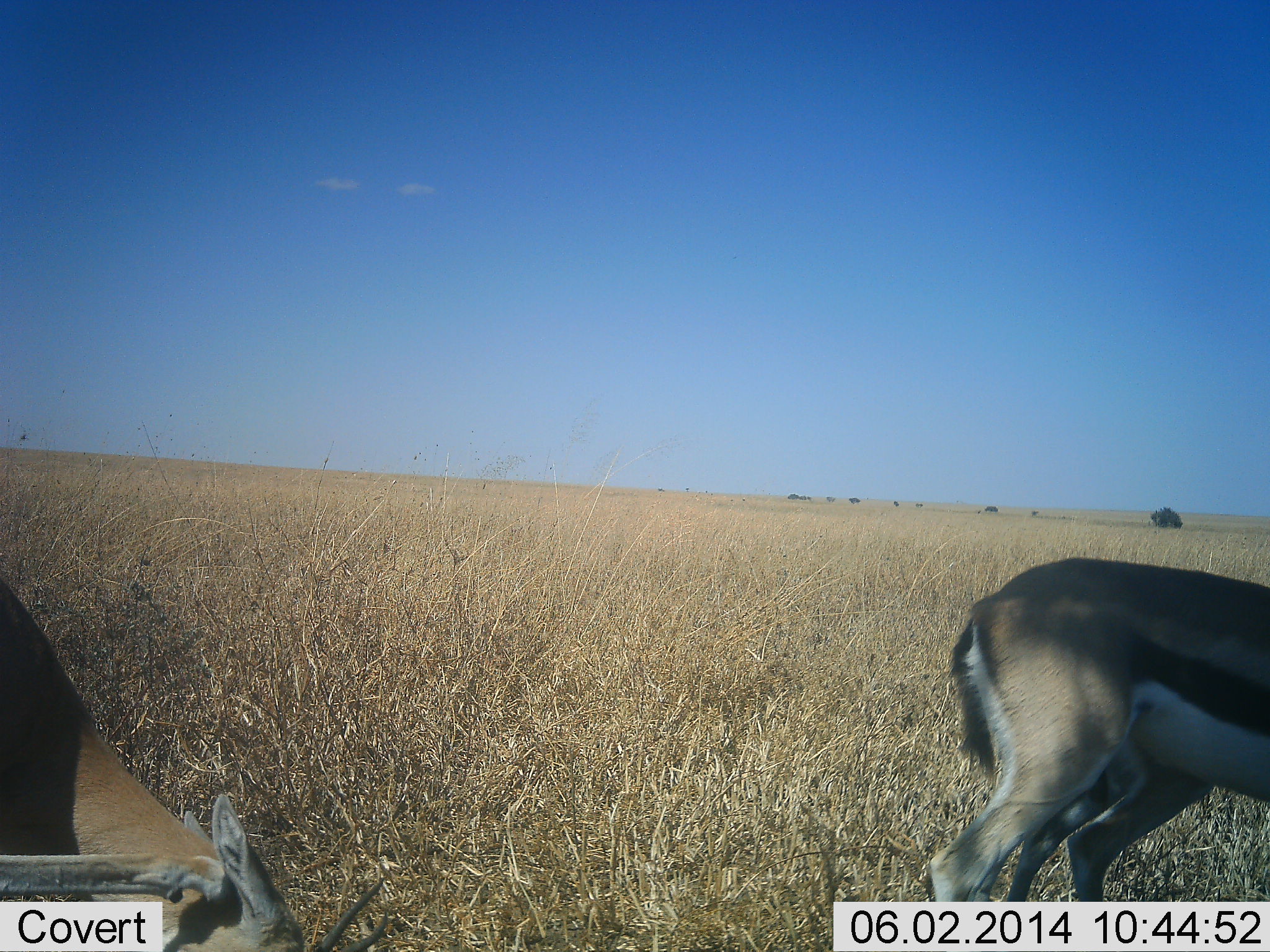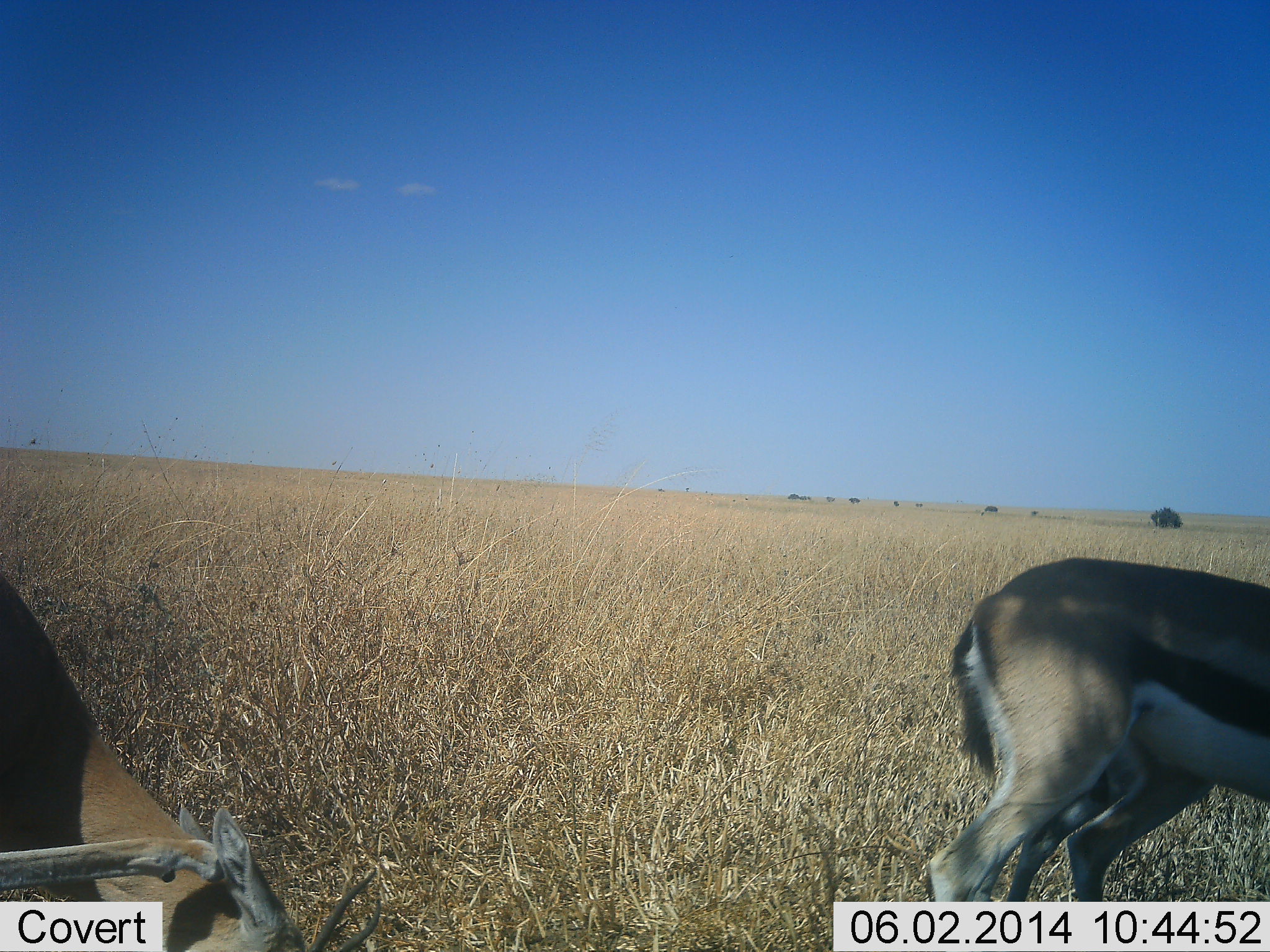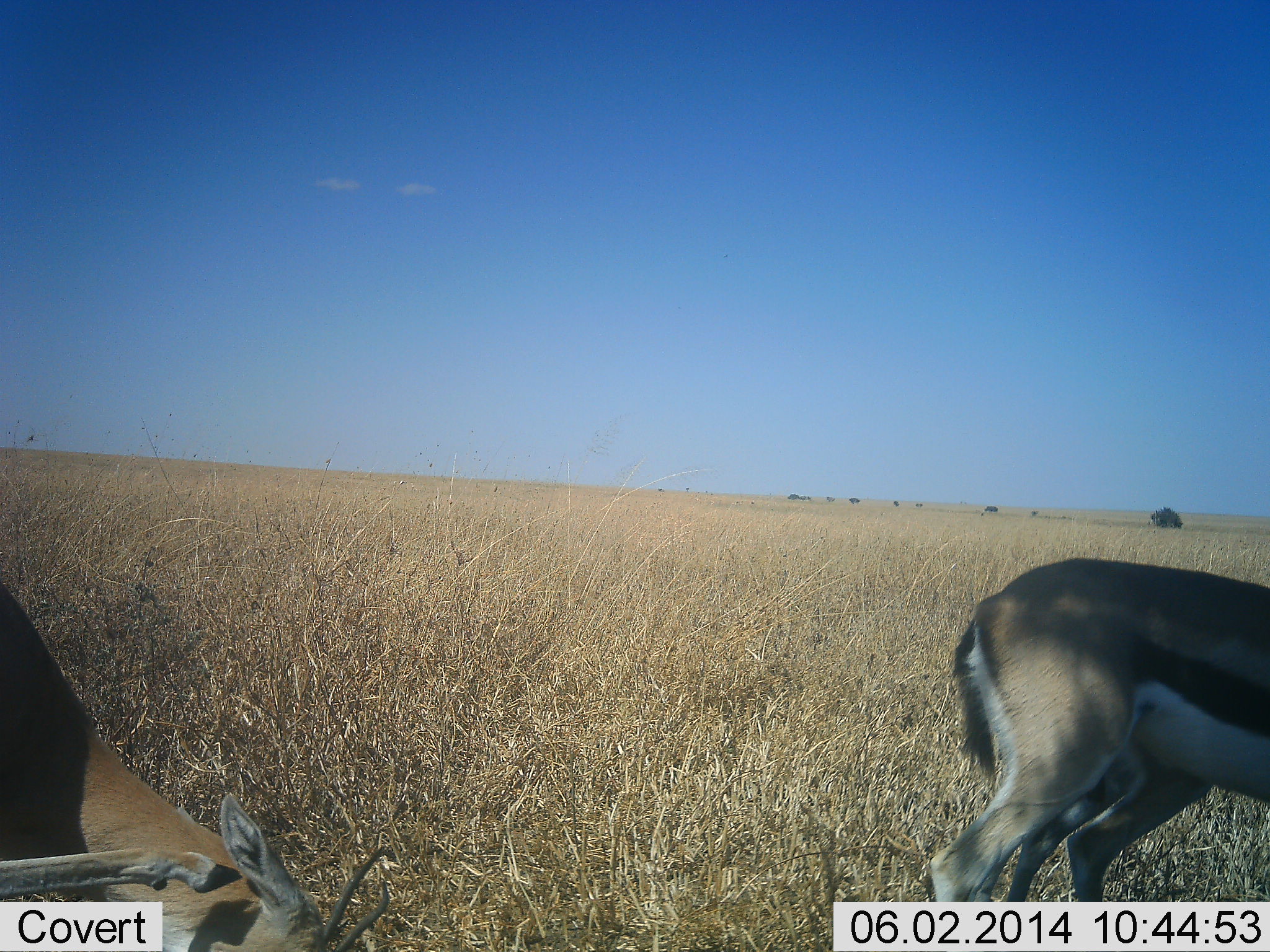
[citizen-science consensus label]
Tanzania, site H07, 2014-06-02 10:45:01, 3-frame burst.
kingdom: Animalia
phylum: Chordata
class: Mammalia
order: Artiodactyla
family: Bovidae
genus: Eudorcas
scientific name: Eudorcas thomsonii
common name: thomson's gazelle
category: gazellethomsons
Gazellethomsons (thomson's gazelle) (Eudorcas thomsonii), count 2. Behavior (volunteer vote fractions): standing 70%, resting 0%, moving 0%, interacting 0%. Young present (vote fraction): 0%. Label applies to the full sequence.